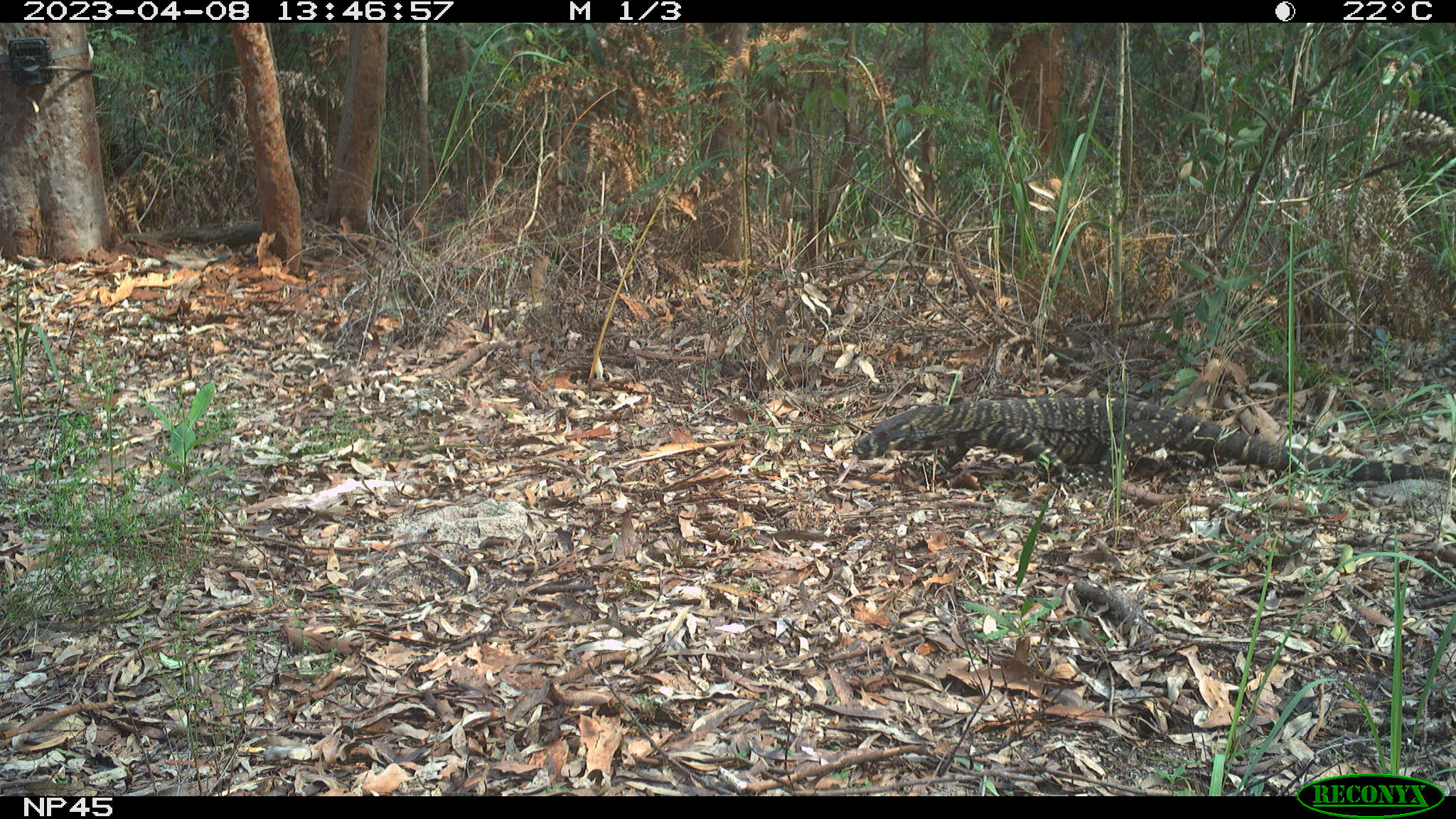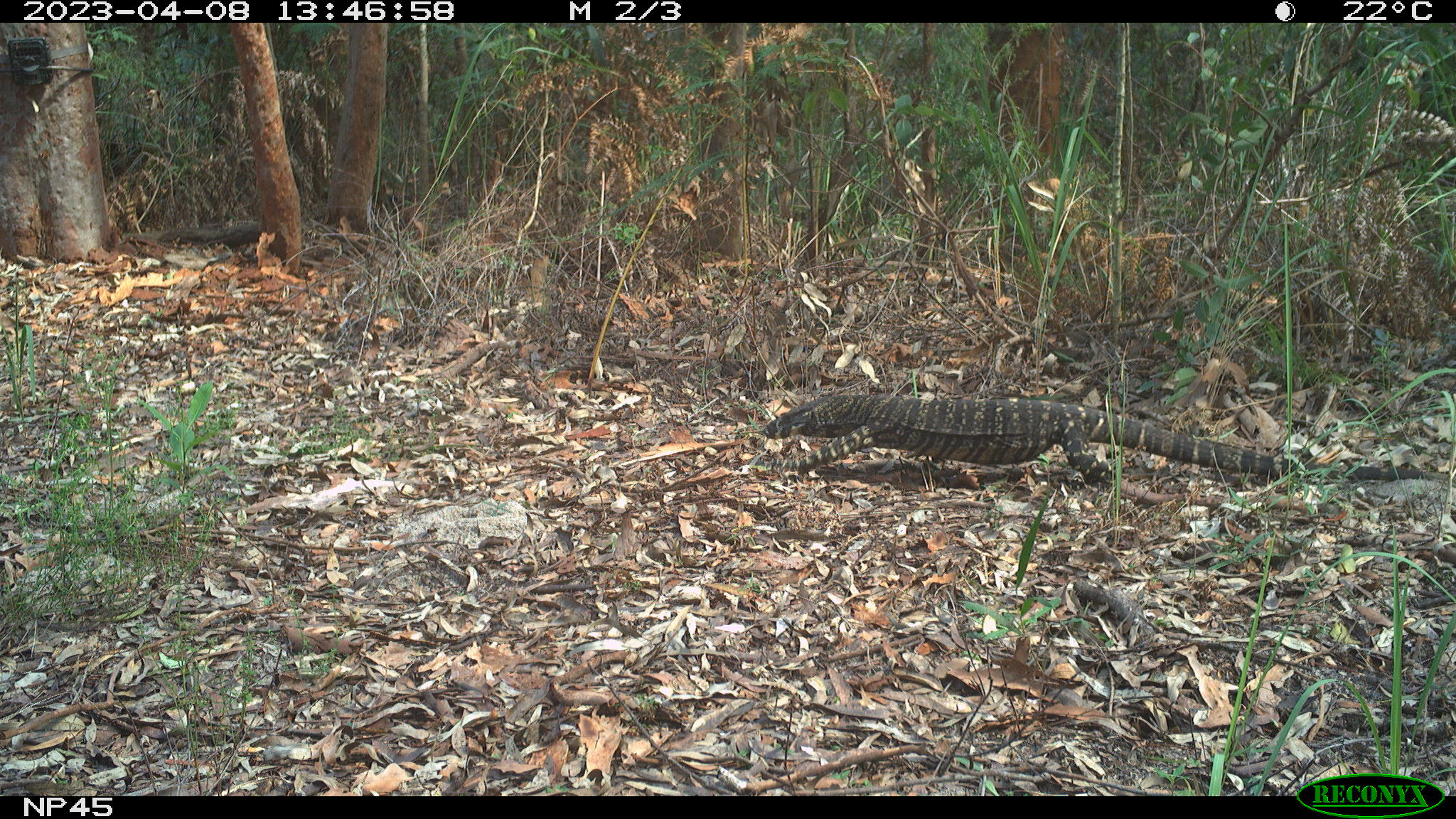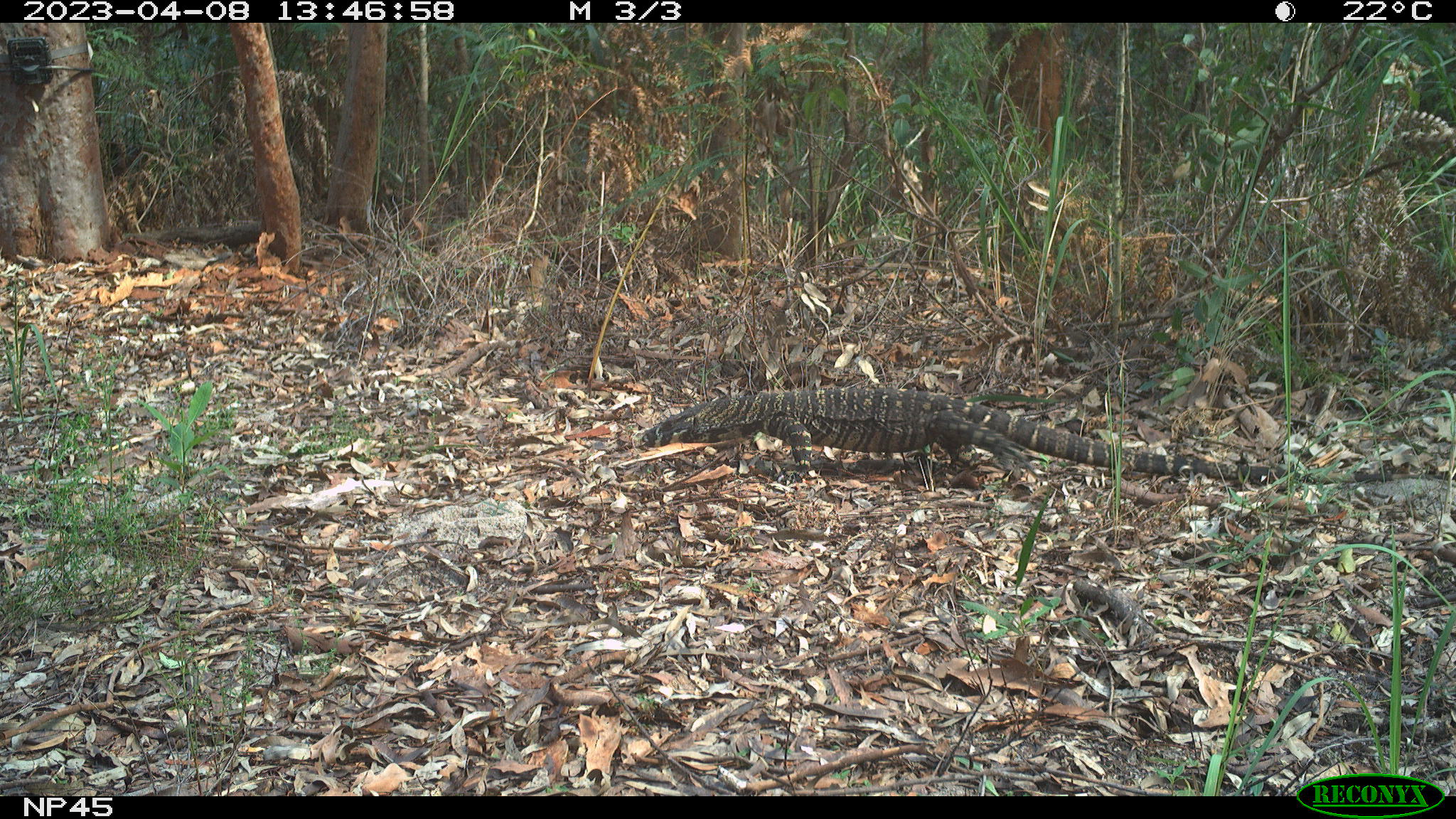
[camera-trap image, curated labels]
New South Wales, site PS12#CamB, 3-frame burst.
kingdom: Animalia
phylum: Chordata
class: Reptilia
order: Squamata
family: Varanidae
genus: Varanus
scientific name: Varanus varius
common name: lace monitor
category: goanna